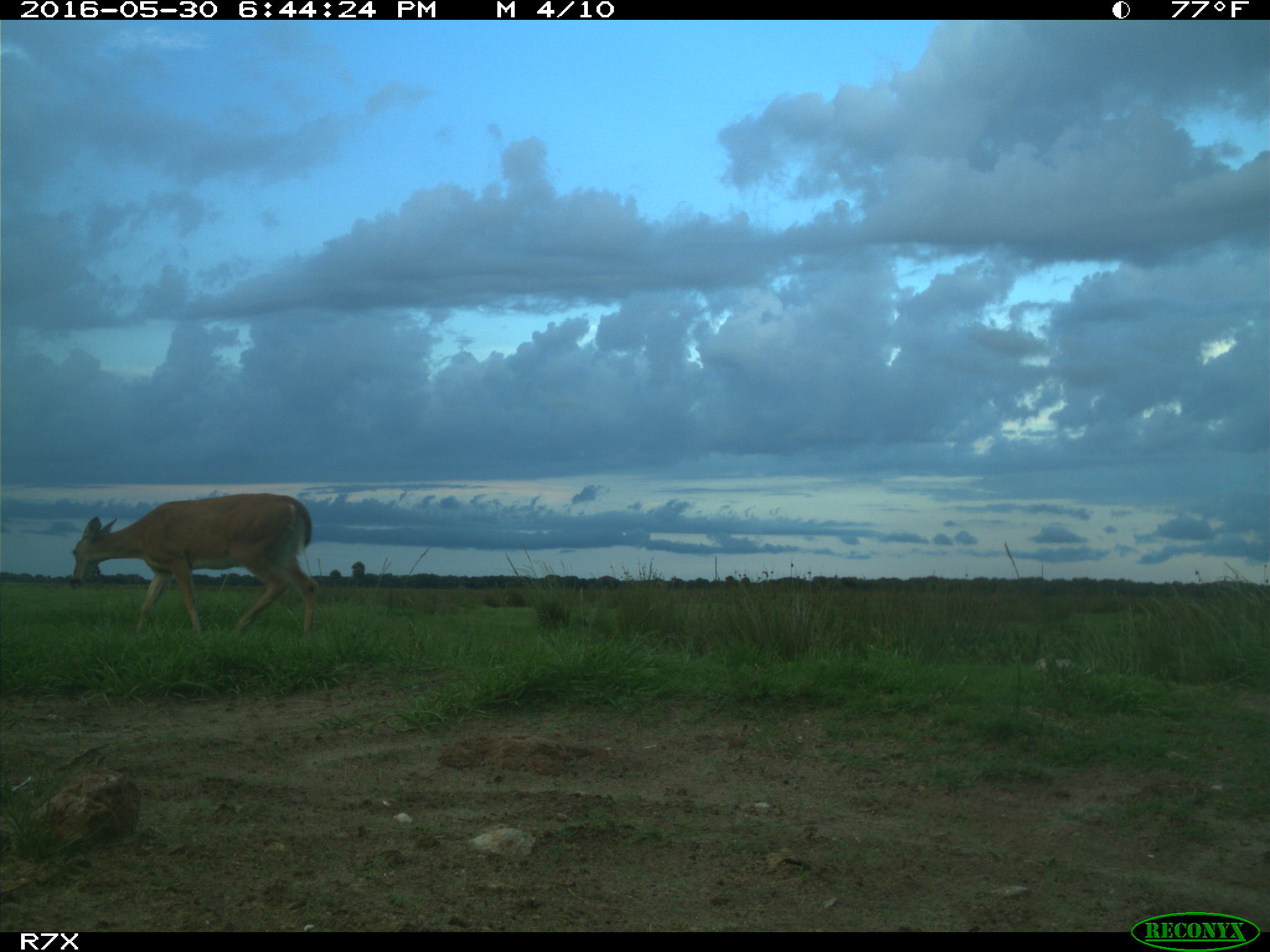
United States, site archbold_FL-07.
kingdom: Animalia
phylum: Chordata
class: Mammalia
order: Artiodactyla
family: Cervidae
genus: Odocoileus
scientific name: Odocoileus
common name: deer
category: unidentified deer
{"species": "unidentified deer (deer) (Odocoileus)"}